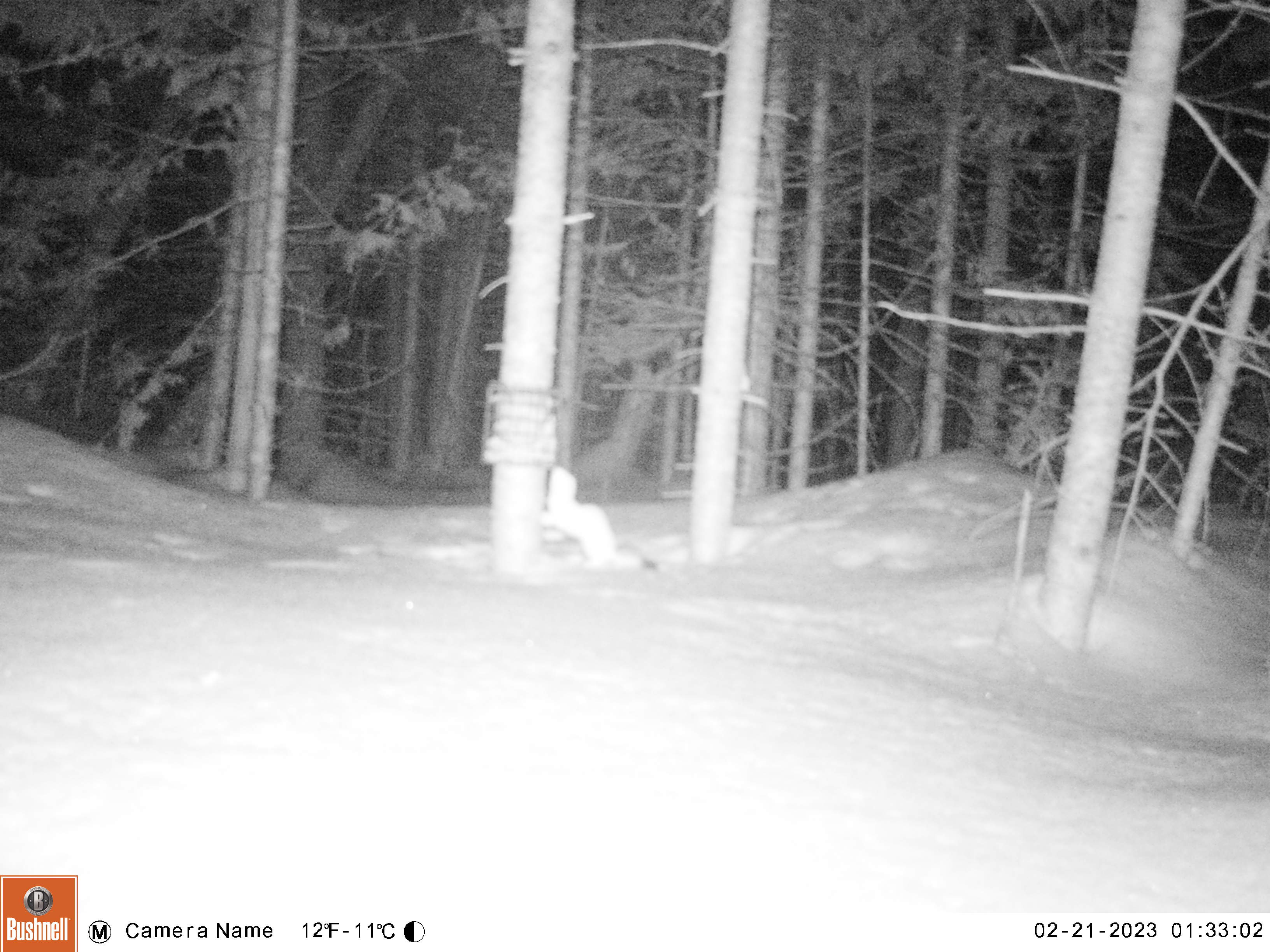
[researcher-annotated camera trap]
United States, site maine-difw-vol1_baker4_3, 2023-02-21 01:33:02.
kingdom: Animalia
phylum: Chordata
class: Mammalia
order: Carnivora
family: Mustelidae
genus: Mustela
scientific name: Mustela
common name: weasel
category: weasel sp.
Weasel sp. (weasel) (Mustela).